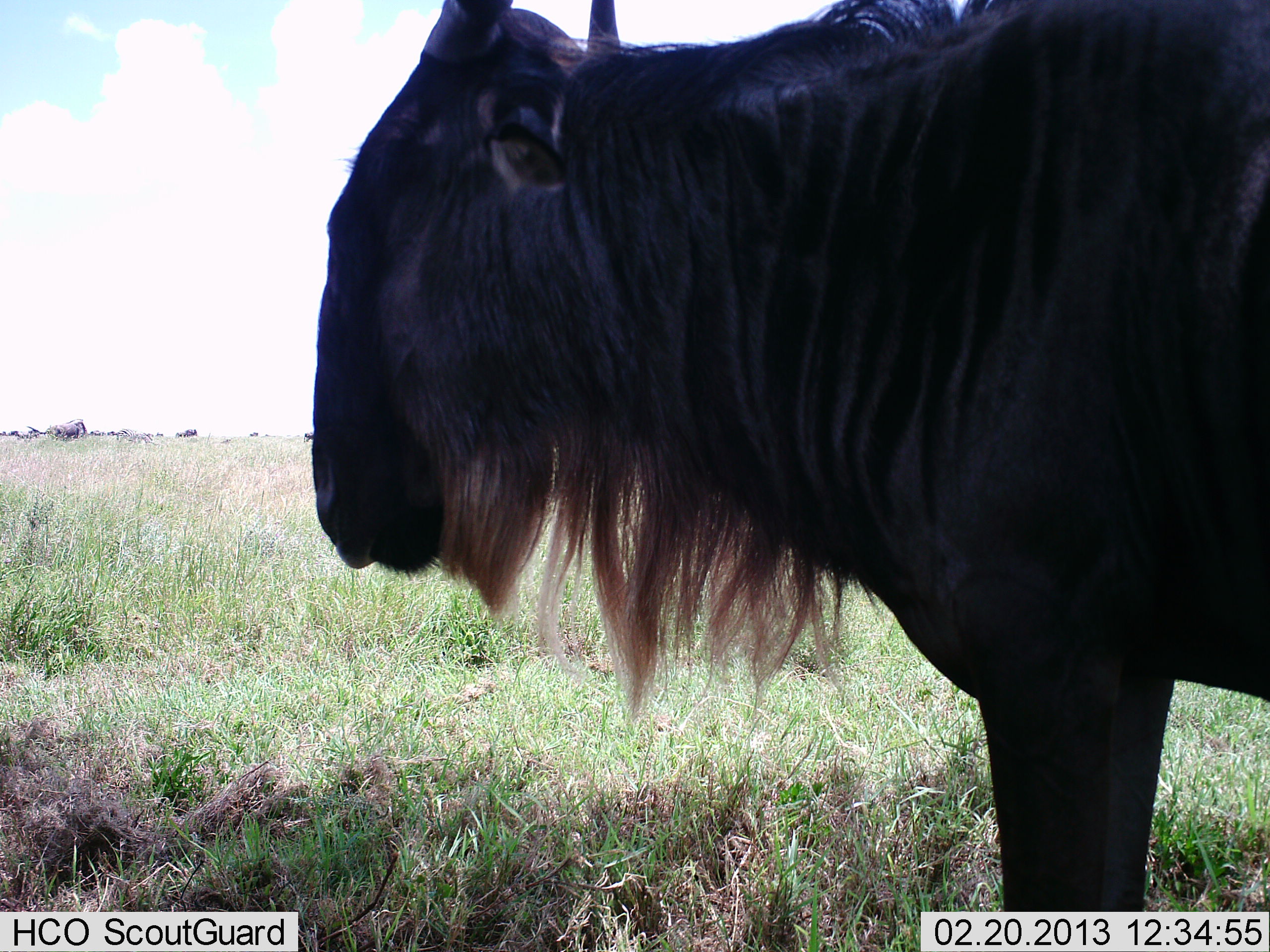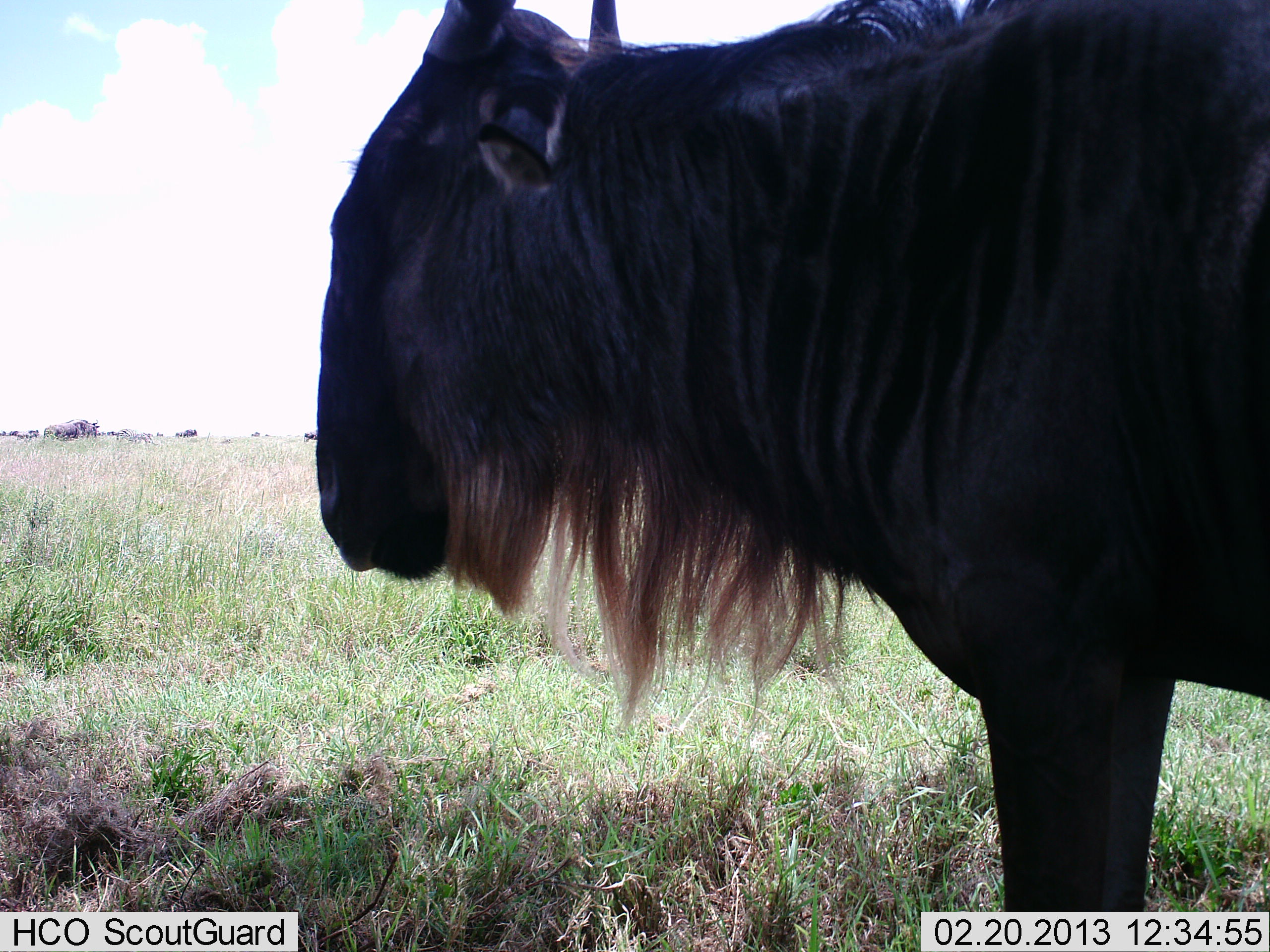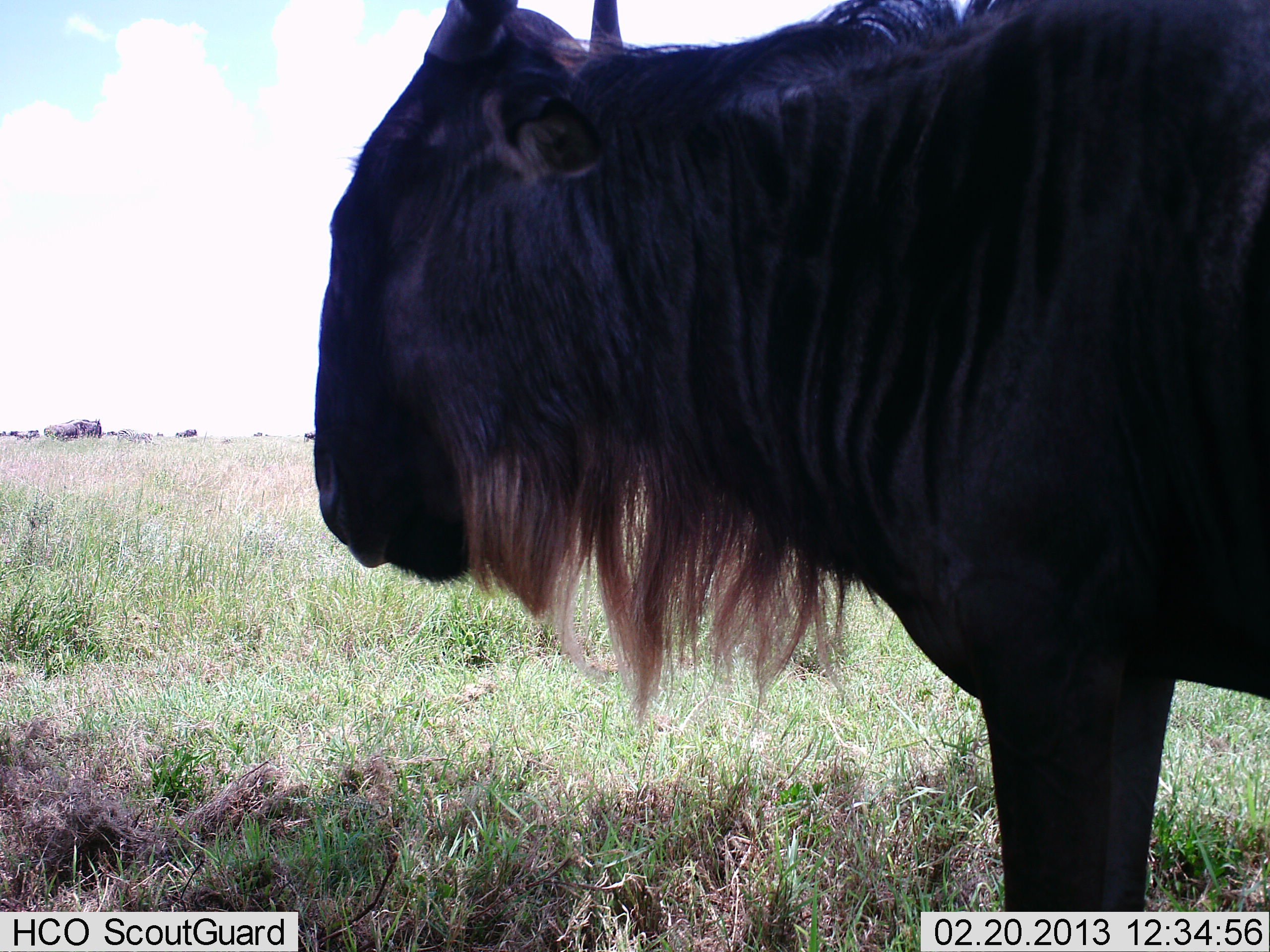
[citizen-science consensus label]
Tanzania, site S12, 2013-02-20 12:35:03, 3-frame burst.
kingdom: Animalia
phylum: Chordata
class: Mammalia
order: Artiodactyla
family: Bovidae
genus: Connochaetes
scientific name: Connochaetes taurinus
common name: blue wildebeest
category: wildebeest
Wildebeest (blue wildebeest) (Connochaetes taurinus), count 1. Behavior (volunteer vote fractions): standing 69%, resting 10%, moving 24%, interacting 0%. Young present (vote fraction): 0%. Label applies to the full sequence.